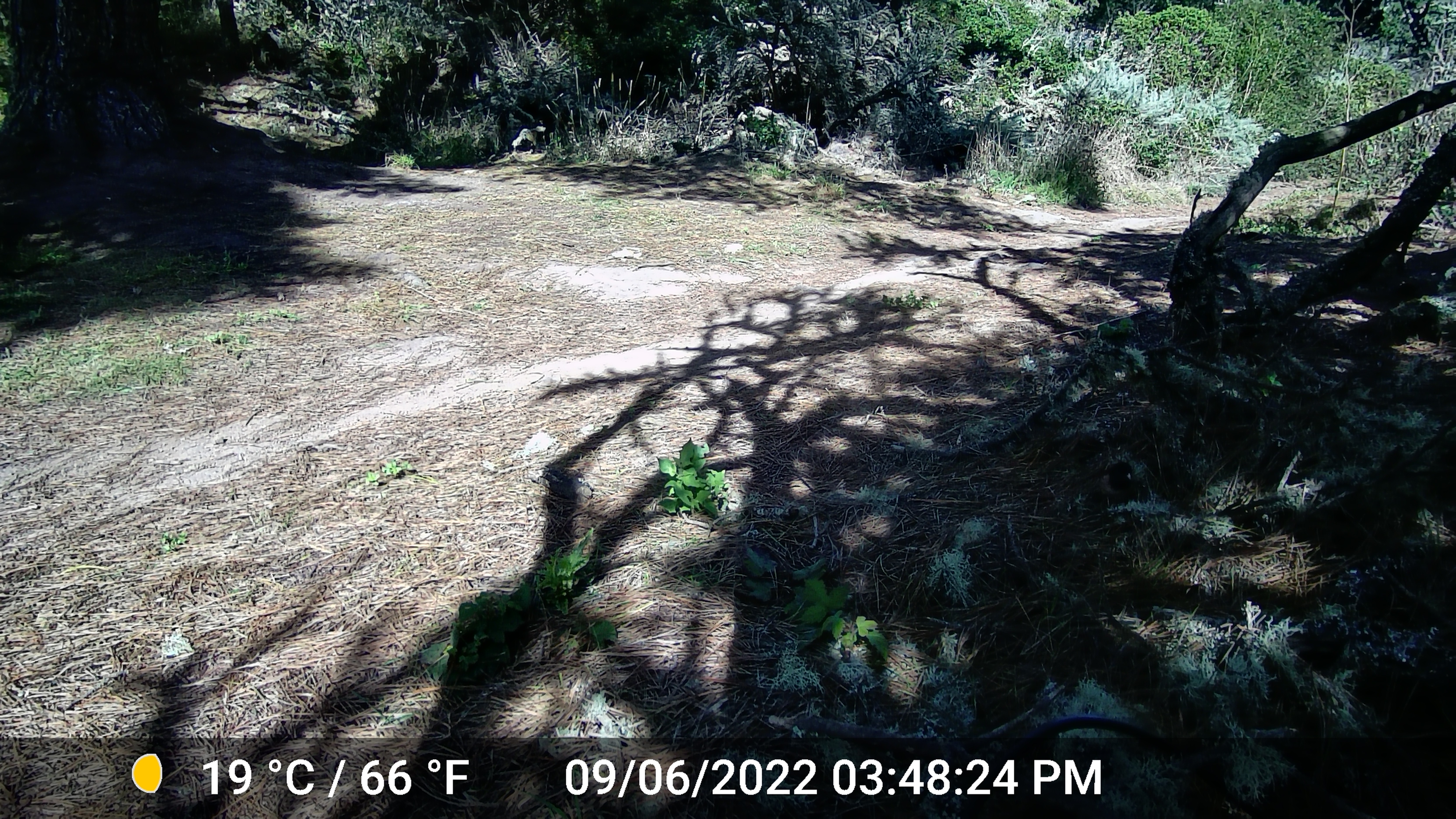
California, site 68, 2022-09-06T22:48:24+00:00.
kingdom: Animalia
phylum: Chordata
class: Aves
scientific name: Aves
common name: bird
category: unknown bird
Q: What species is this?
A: Unknown bird (bird) (Aves).